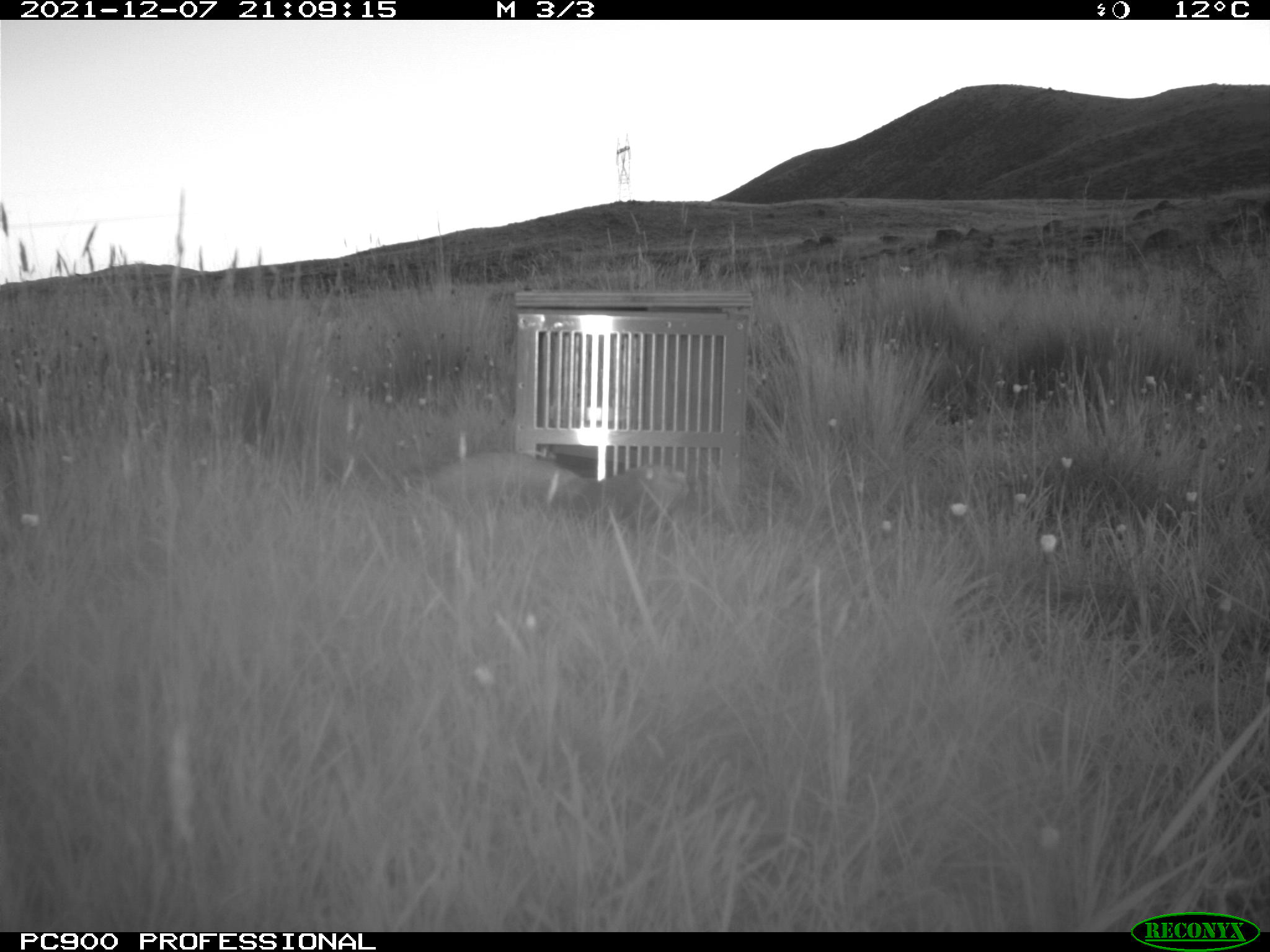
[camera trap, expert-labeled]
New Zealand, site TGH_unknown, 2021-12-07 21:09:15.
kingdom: Animalia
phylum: Chordata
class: Mammalia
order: Carnivora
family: Mustelidae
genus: Mustela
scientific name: Mustela furo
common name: ferret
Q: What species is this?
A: Ferret (Mustela furo).